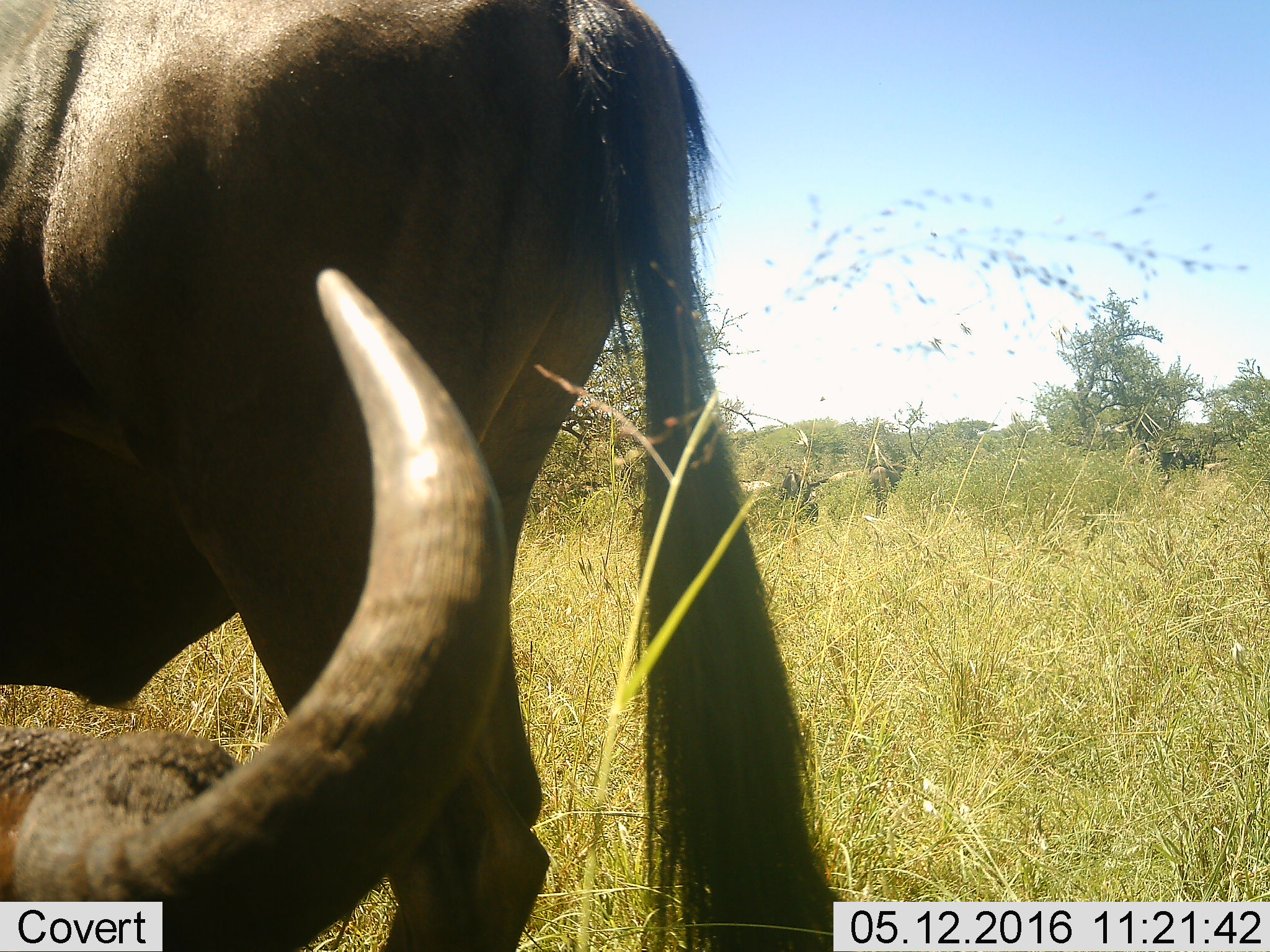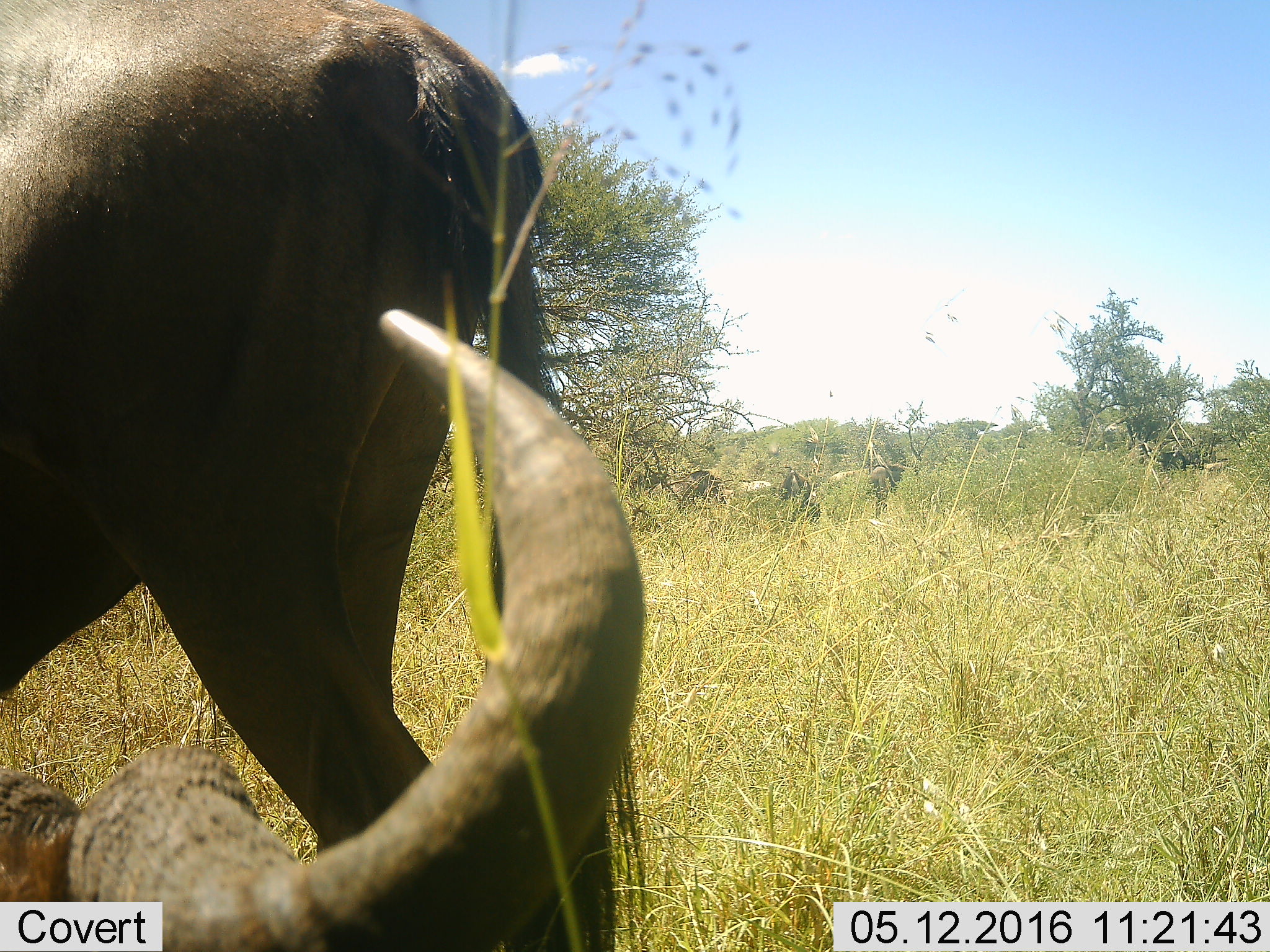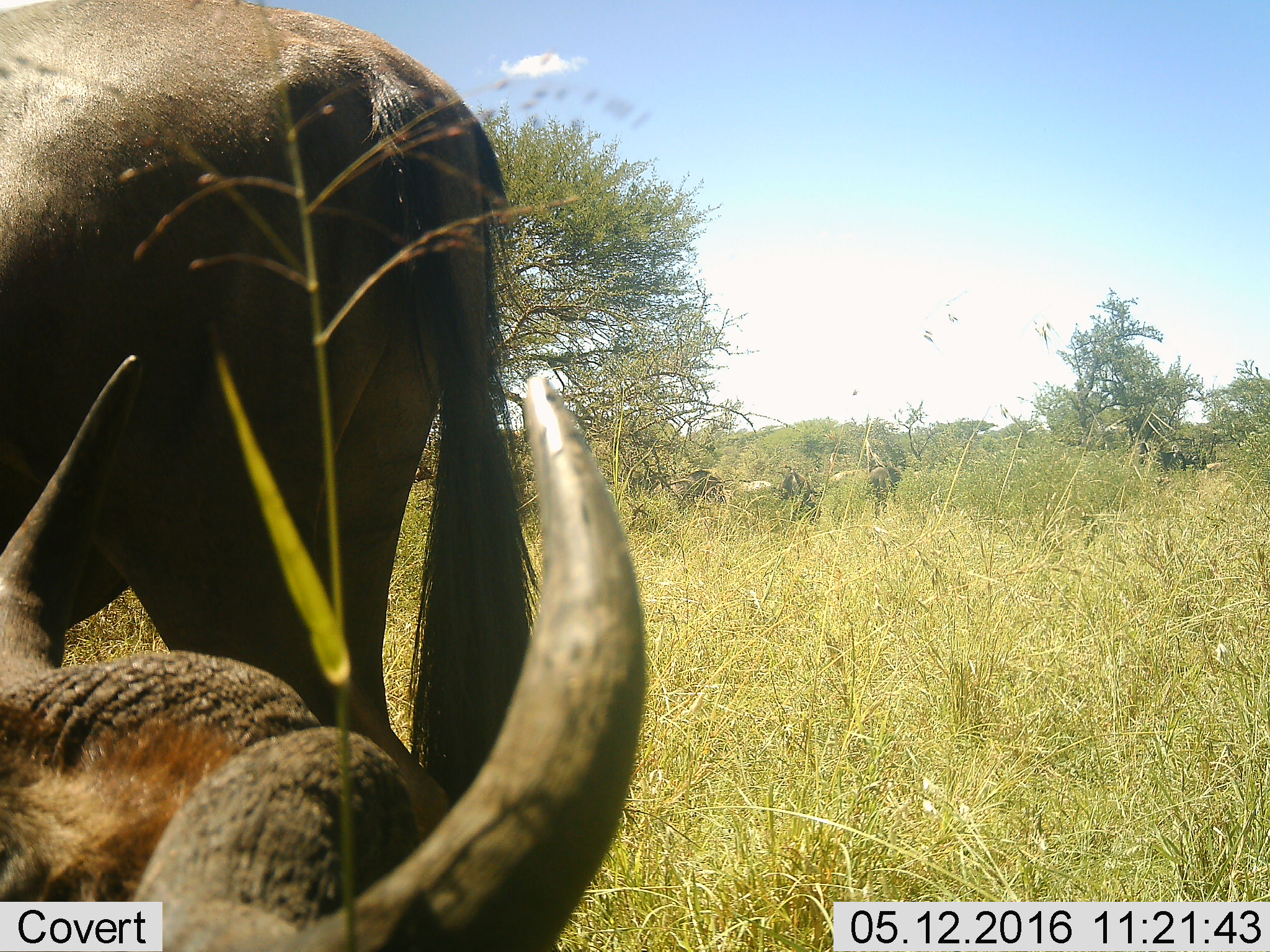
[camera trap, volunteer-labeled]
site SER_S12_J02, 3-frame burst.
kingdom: Animalia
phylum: Chordata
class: Mammalia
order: Artiodactyla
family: Bovidae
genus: Connochaetes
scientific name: Connochaetes taurinus taurinus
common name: blue wildebeest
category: wildebeestblue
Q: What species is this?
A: Wildebeestblue (blue wildebeest) (Connochaetes taurinus taurinus).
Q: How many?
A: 5.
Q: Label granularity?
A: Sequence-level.